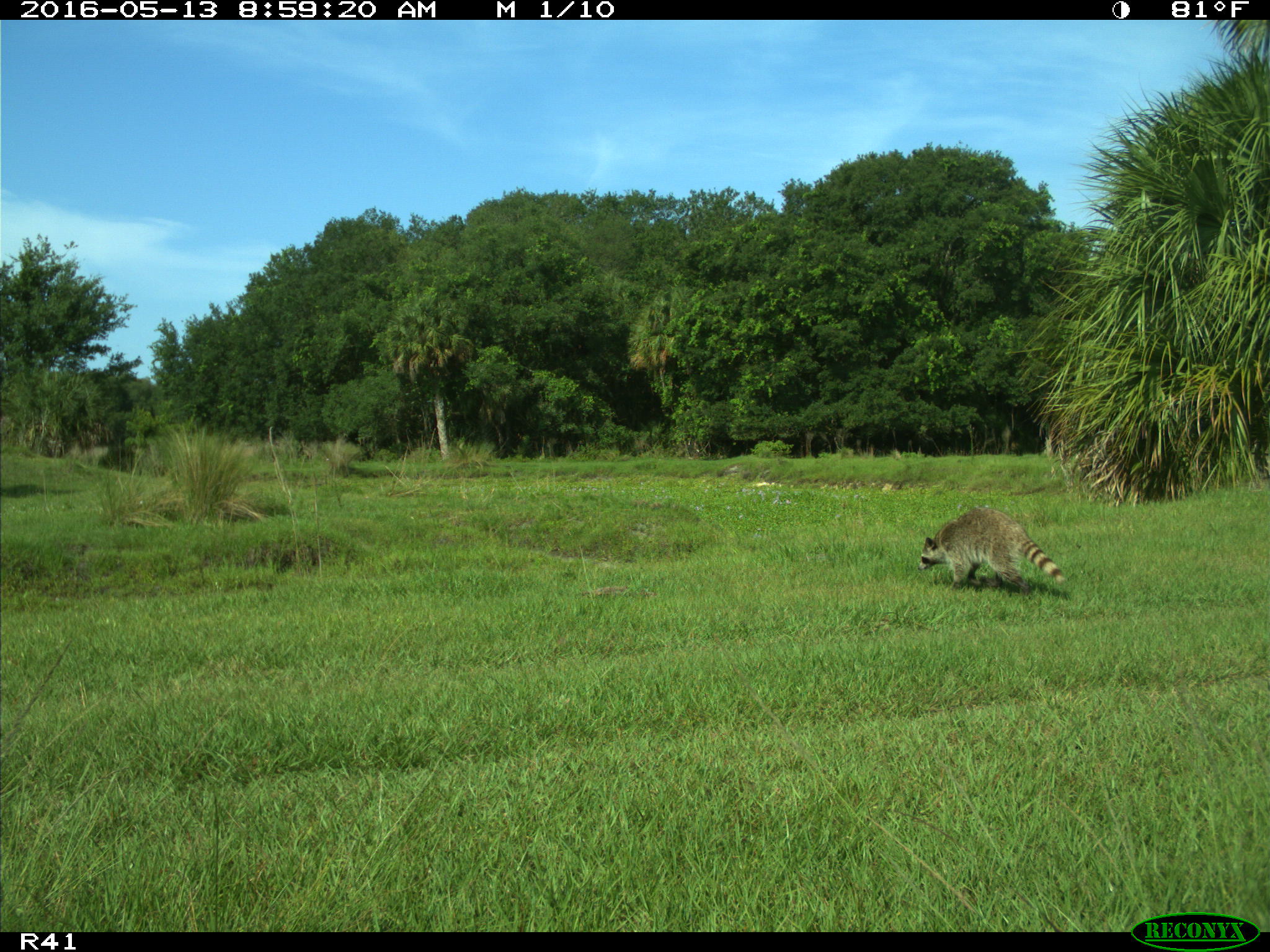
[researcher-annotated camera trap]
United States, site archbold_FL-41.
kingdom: Animalia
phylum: Chordata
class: Mammalia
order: Carnivora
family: Procyonidae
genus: Procyon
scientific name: Procyon lotor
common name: common raccoon